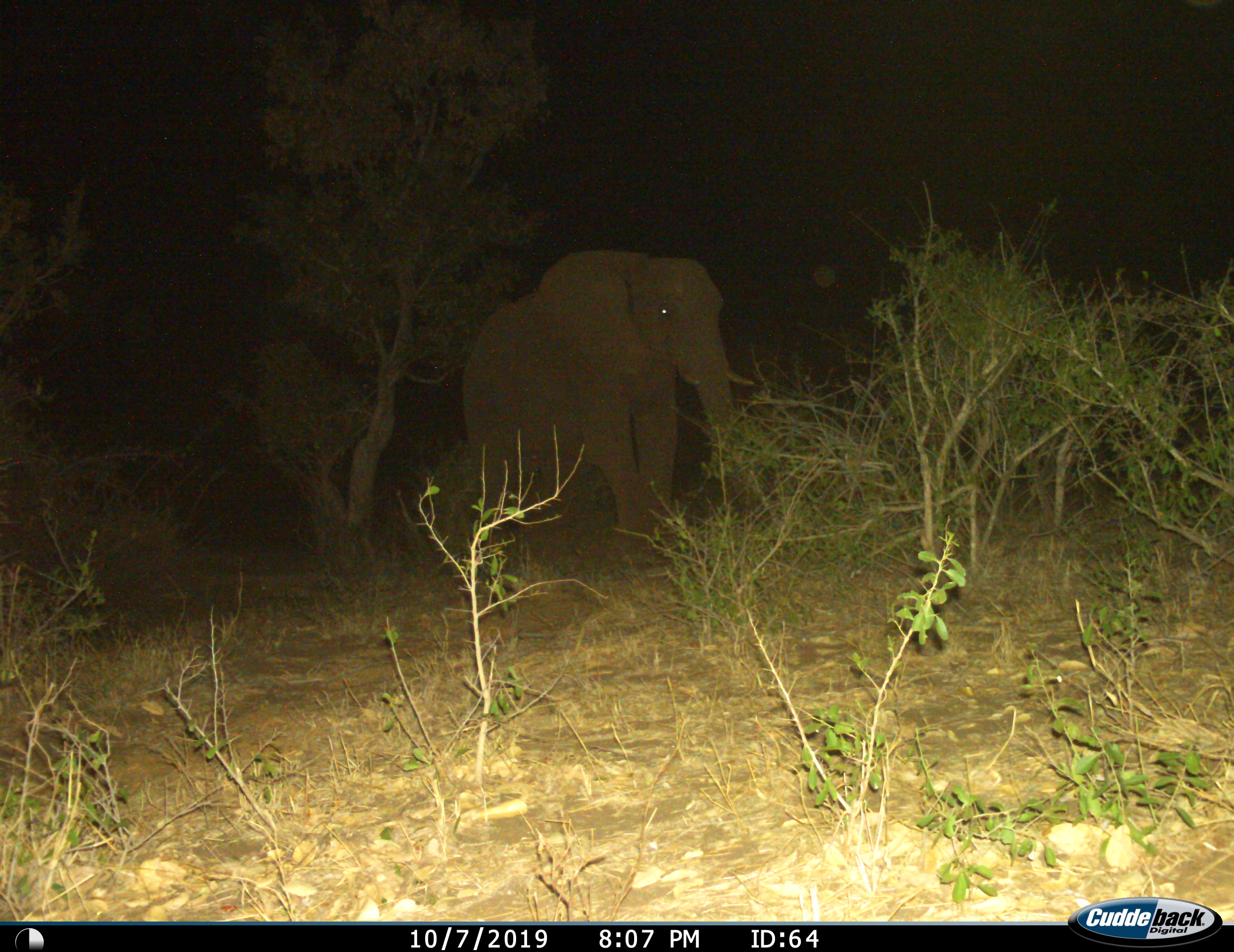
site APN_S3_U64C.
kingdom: Animalia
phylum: Chordata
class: Mammalia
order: Proboscidea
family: Elephantidae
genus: Loxodonta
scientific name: Loxodonta africana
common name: african bush elephant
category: elephant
Elephant (african bush elephant) (Loxodonta africana), count 1. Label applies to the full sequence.